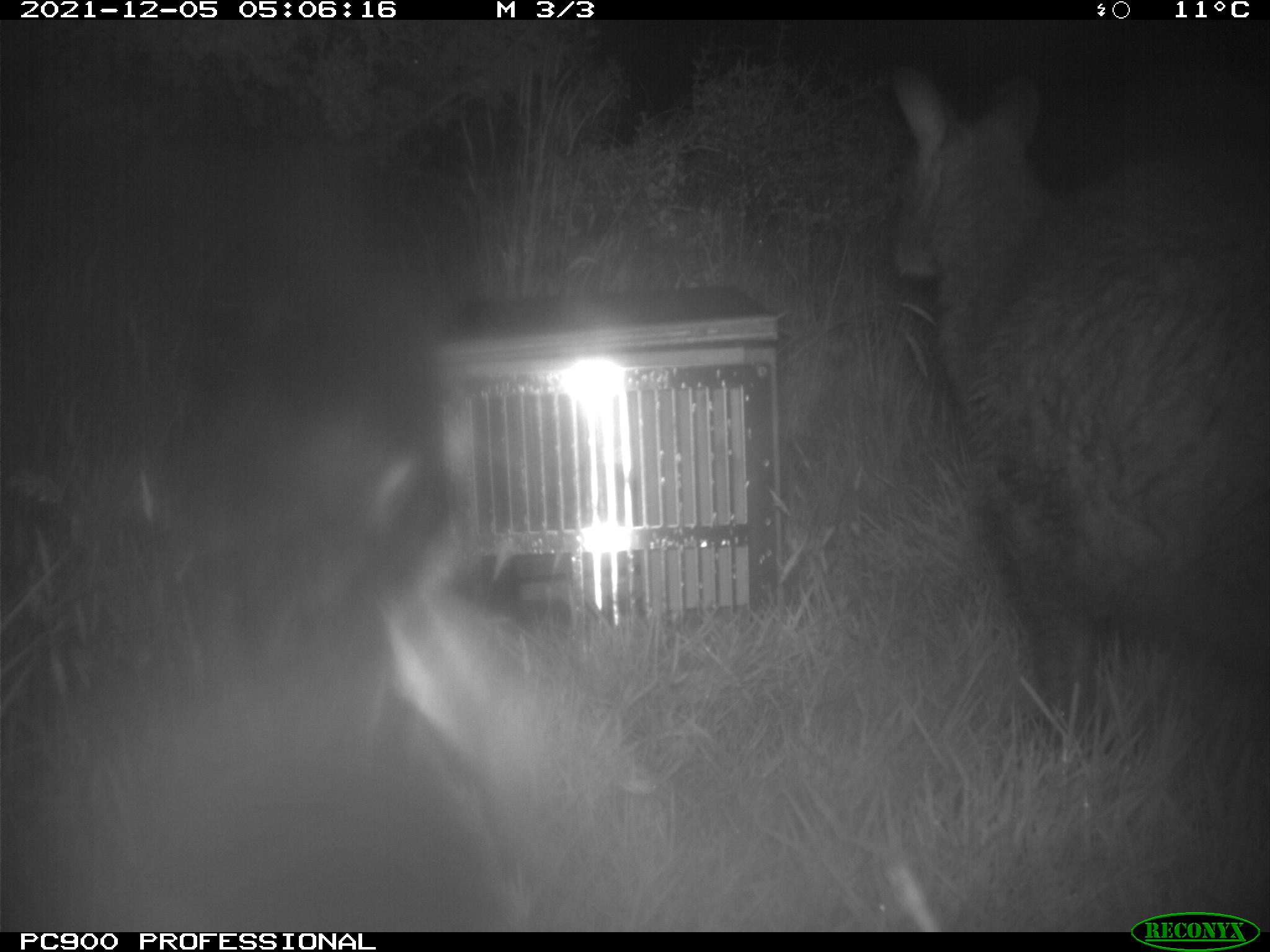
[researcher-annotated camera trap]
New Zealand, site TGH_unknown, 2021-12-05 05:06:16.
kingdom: Animalia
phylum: Chordata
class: Mammalia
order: Diprotodontia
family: Macropodidae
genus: Notamacropus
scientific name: Notamacropus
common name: wallaby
Wallaby (Notamacropus).